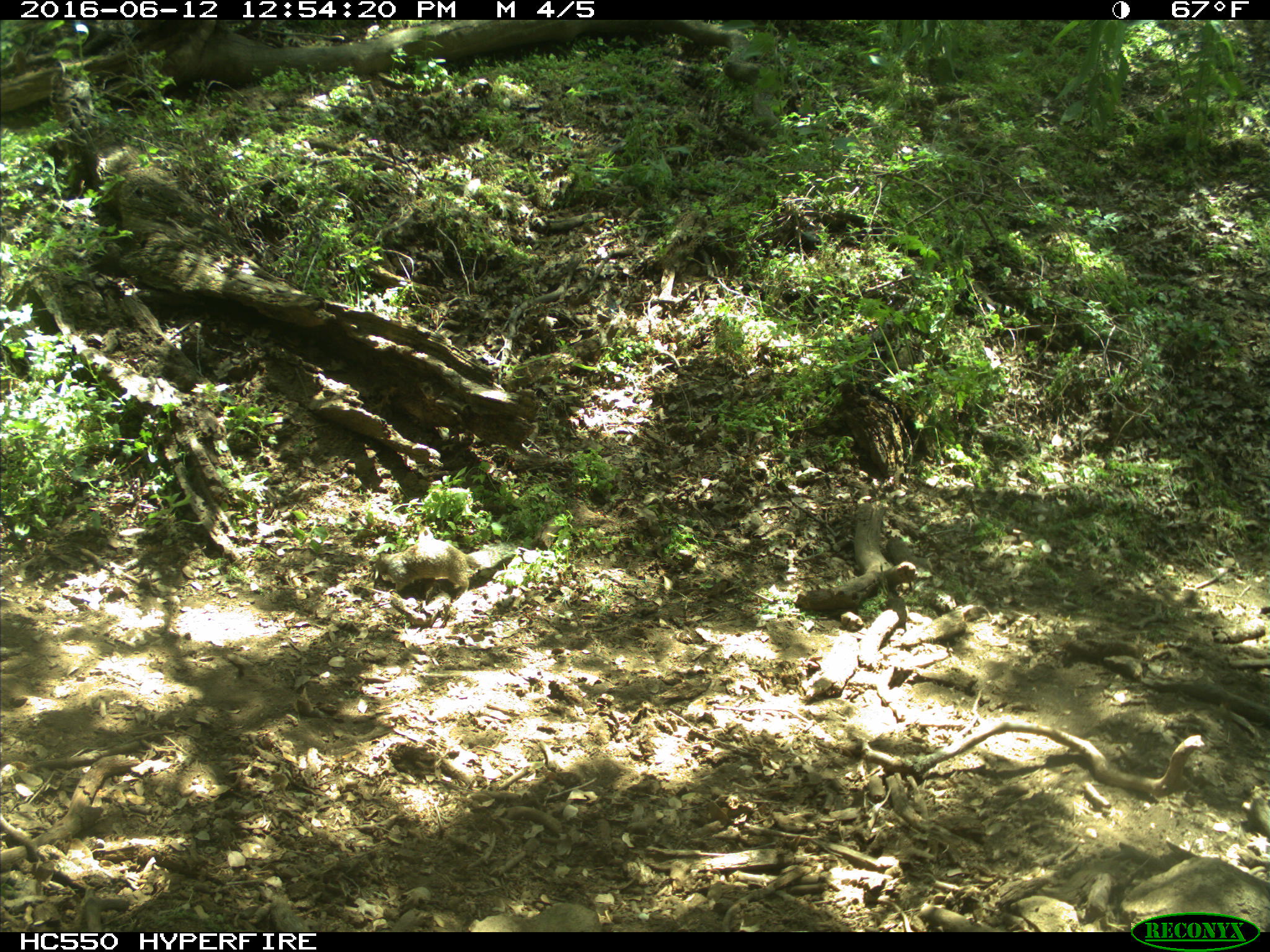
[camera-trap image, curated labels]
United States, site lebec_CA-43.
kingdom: Animalia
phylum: Chordata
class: Mammalia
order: Rodentia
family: Sciuridae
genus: Otospermophilus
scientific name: Otospermophilus beecheyi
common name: california ground squirrel